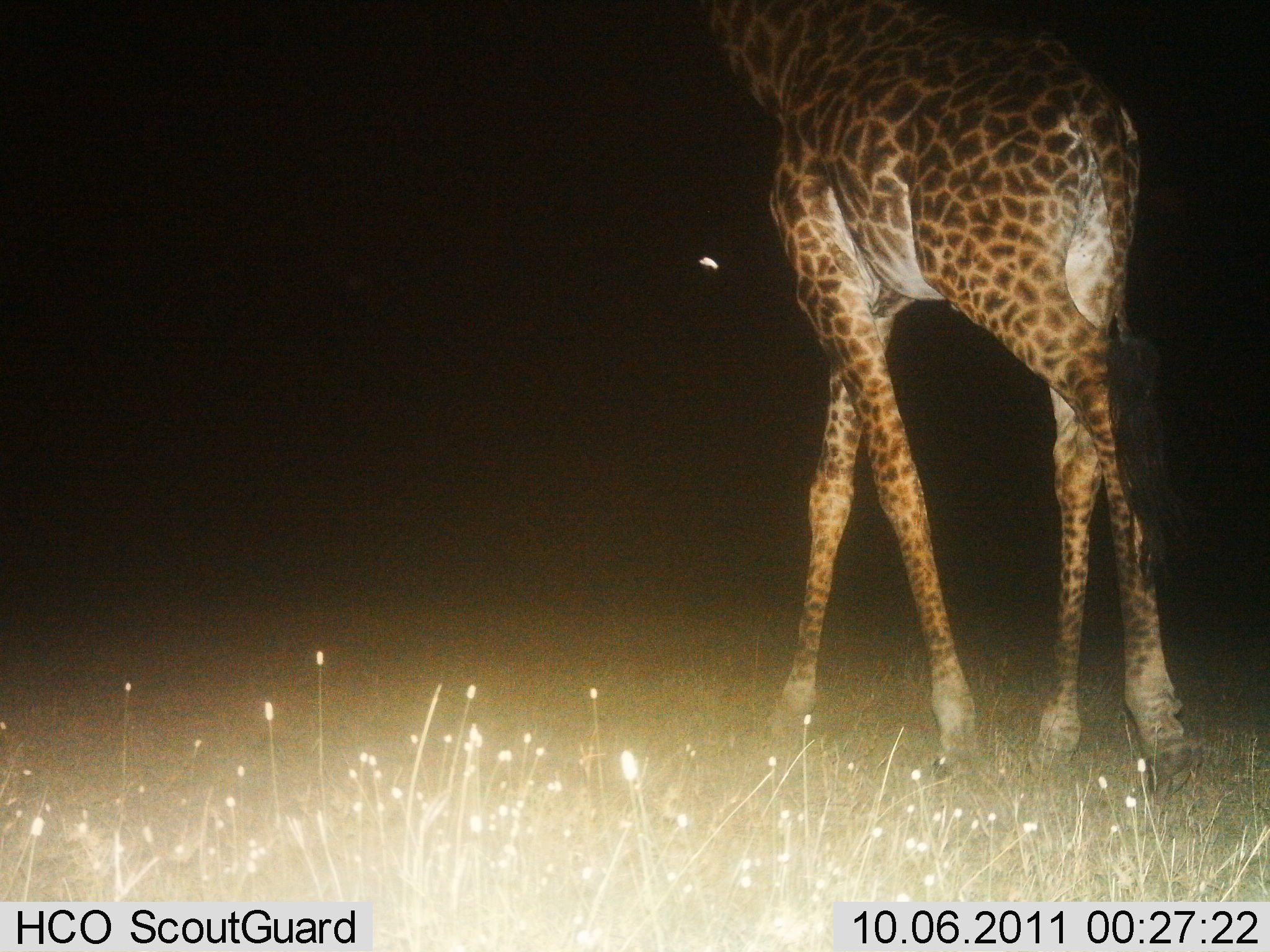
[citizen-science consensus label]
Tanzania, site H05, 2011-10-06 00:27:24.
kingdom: Animalia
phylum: Chordata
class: Mammalia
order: Artiodactyla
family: Giraffidae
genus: Giraffa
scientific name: Giraffa camelopardalis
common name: giraffe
Giraffe (Giraffa camelopardalis), count 1. Behavior (volunteer vote fractions): standing 29%, resting 0%, moving 71%, interacting 0%. Young present (vote fraction): 7%. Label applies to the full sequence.